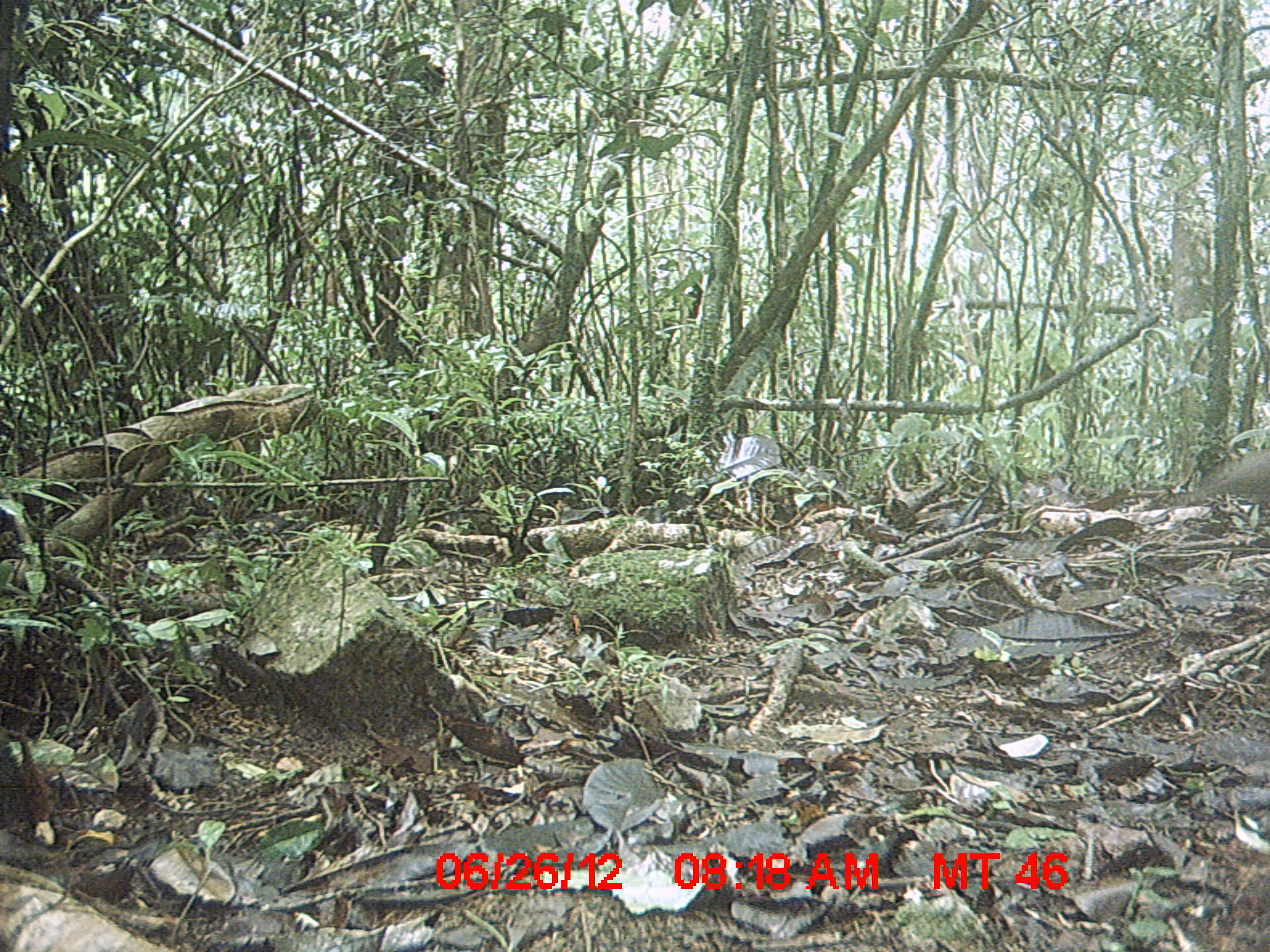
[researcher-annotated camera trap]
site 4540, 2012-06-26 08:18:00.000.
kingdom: Animalia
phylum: Chordata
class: Aves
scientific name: Aves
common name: bird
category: unknown bird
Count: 1.